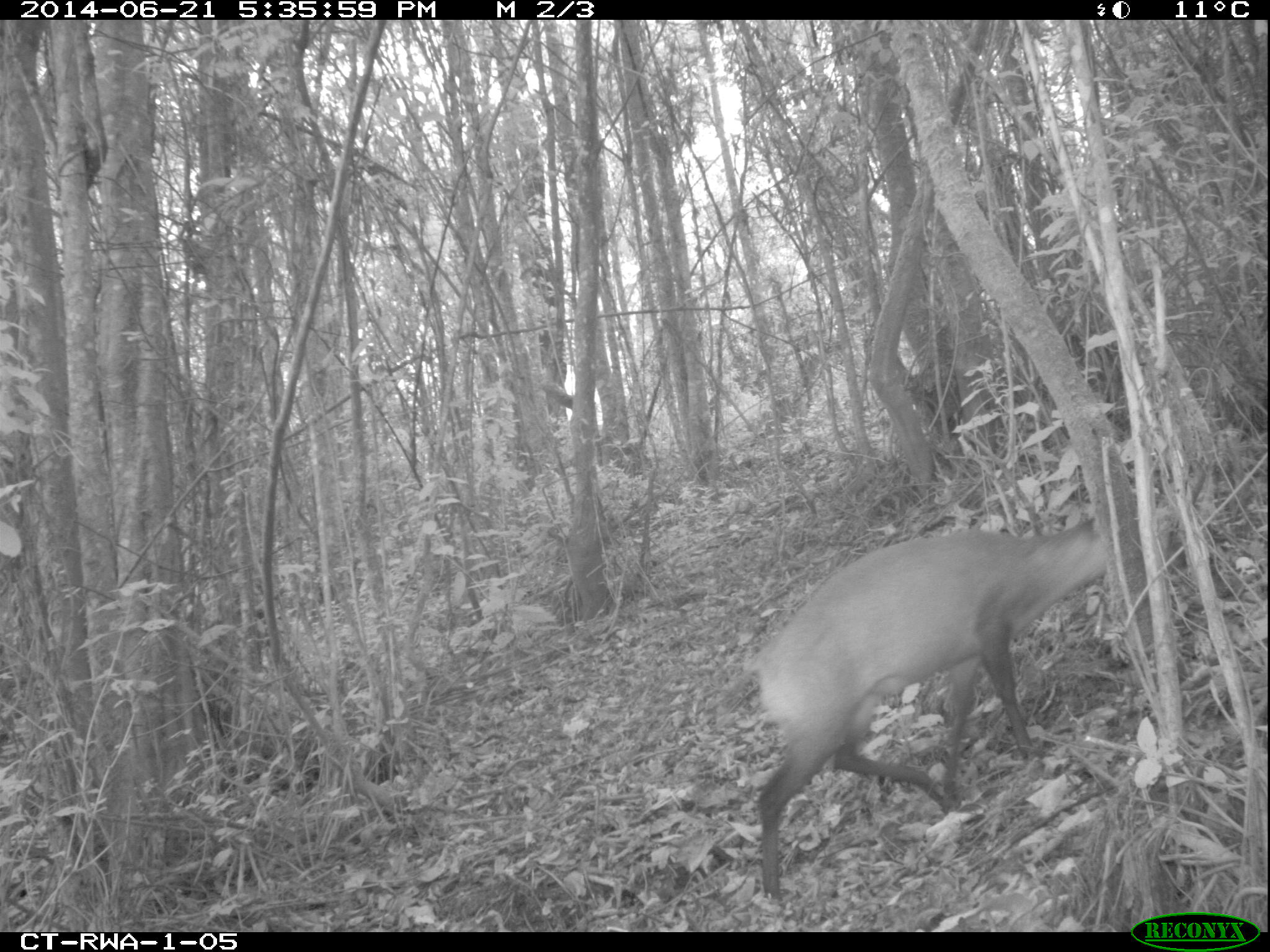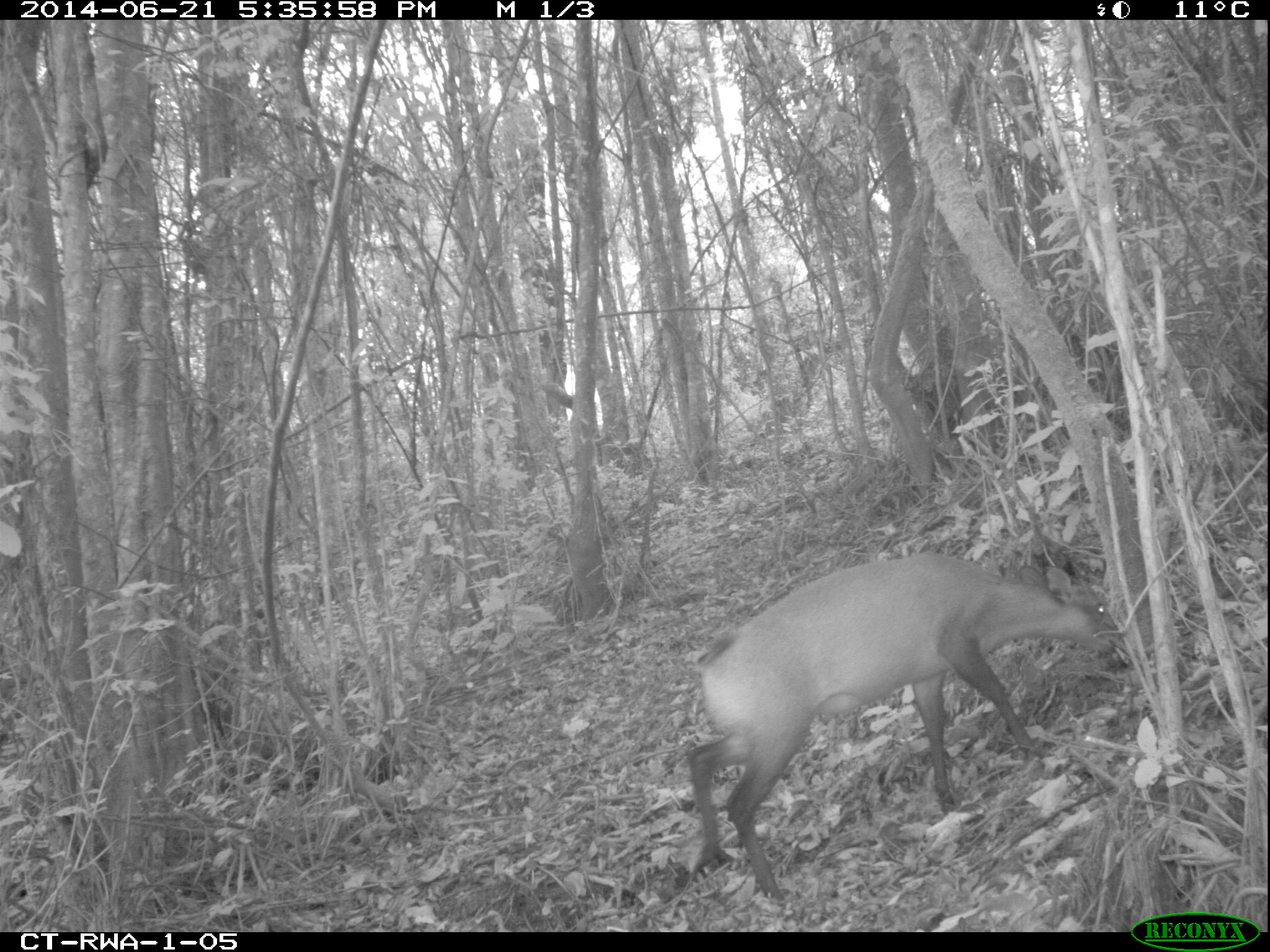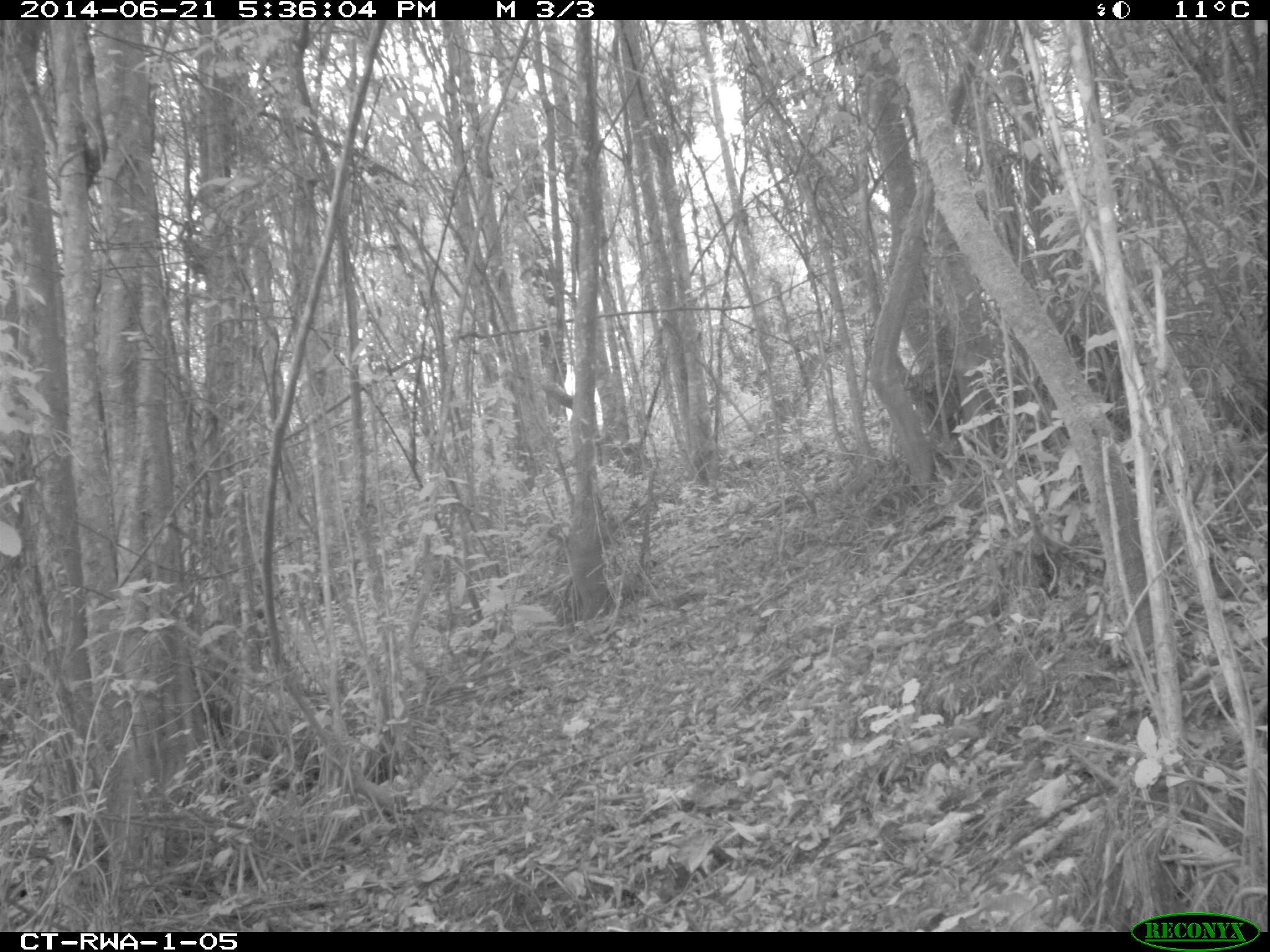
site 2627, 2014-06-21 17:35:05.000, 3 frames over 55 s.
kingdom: Animalia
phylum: Chordata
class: Mammalia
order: Artiodactyla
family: Bovidae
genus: Cephalophus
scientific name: Cephalophus nigrifrons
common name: black-fronted duiker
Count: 1.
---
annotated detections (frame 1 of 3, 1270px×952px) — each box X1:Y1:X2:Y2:
cephalophus nigrifrons: 720:495:1172:902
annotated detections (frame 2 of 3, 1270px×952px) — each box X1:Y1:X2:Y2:
cephalophus nigrifrons: 686:551:1125:902